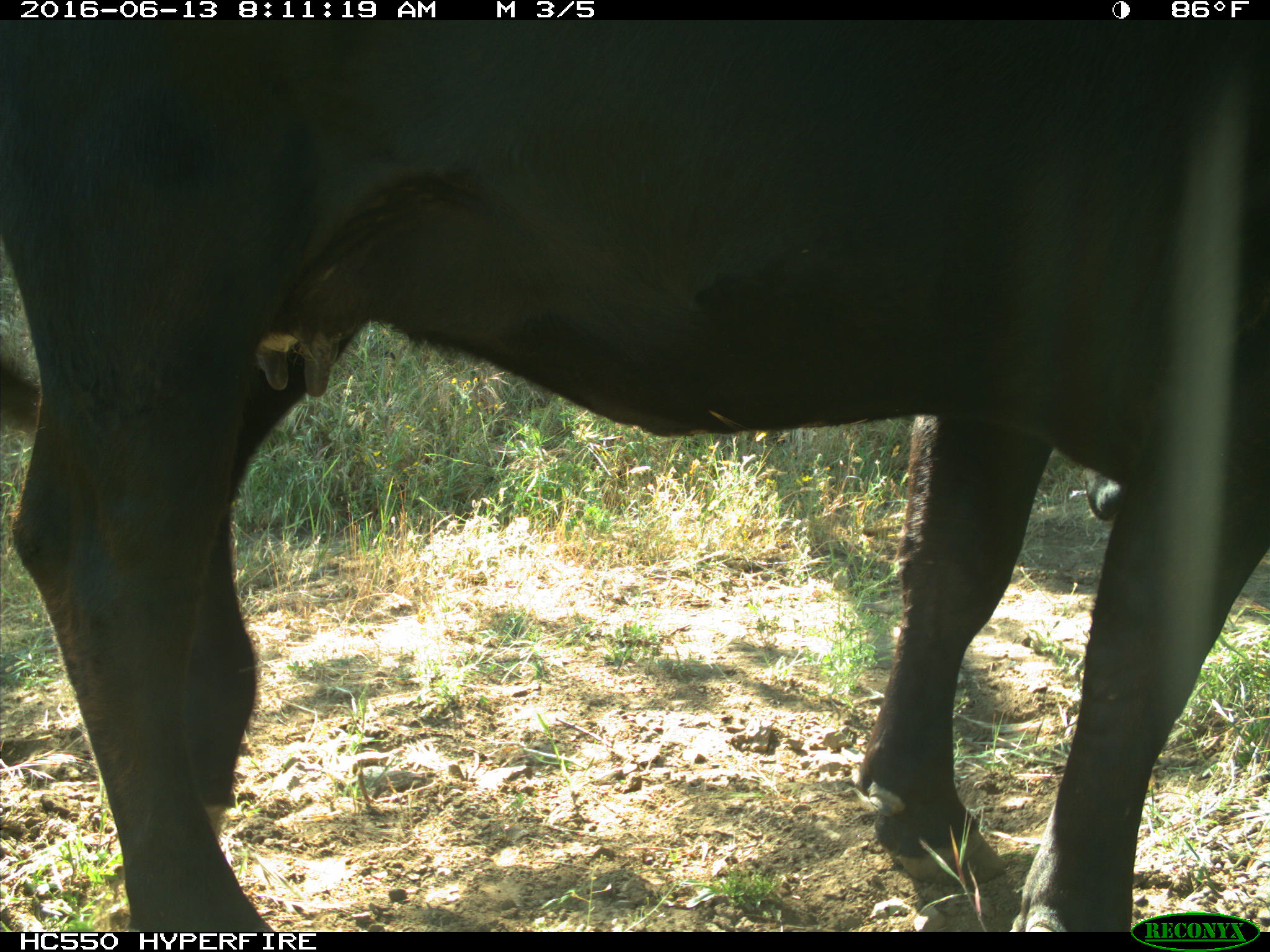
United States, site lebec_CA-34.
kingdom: Animalia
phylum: Chordata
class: Mammalia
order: Artiodactyla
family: Bovidae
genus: Bos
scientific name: Bos taurus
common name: domestic cow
Bos taurus (domestic cow).